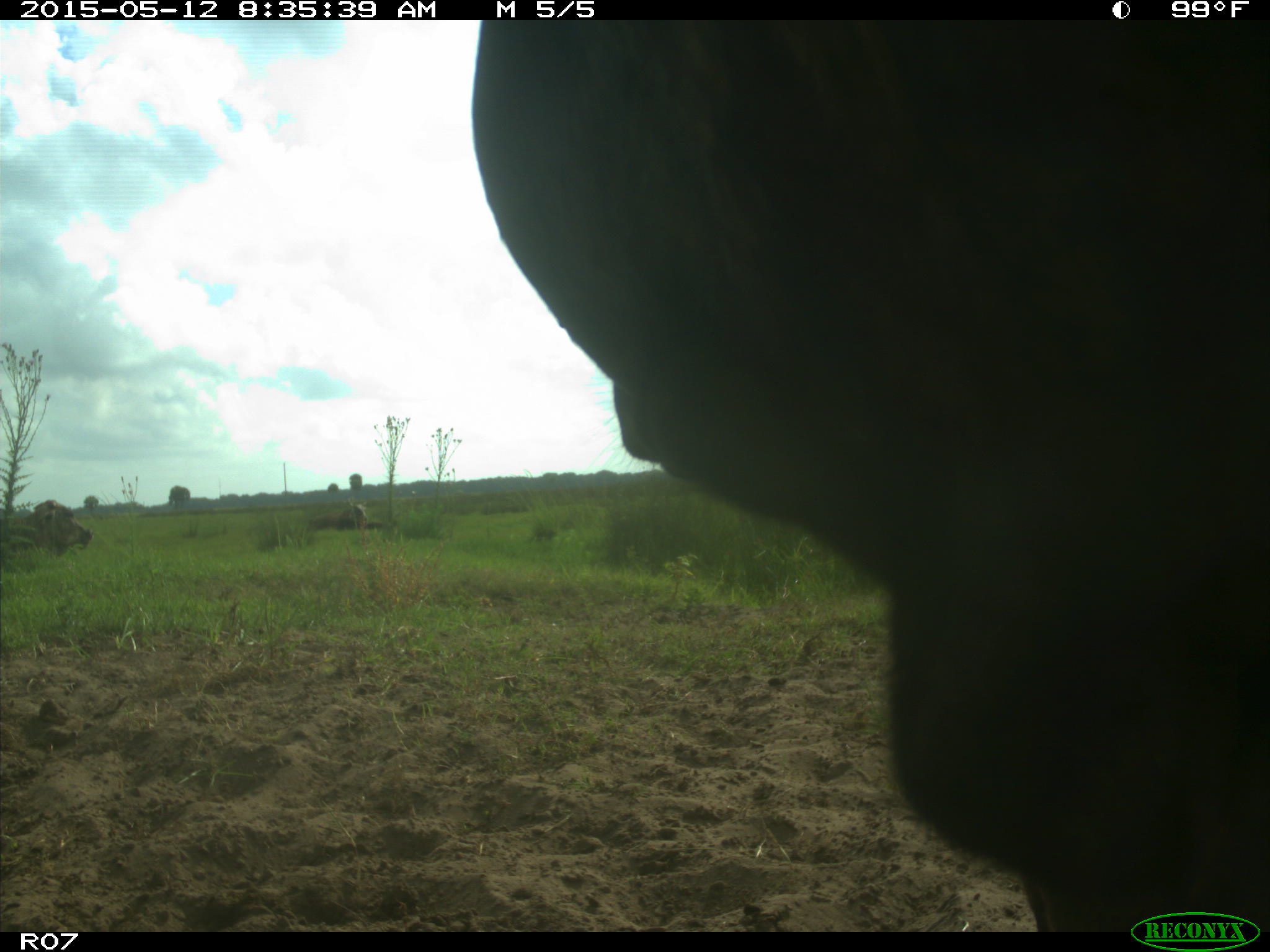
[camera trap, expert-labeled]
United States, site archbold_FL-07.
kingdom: Animalia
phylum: Chordata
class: Mammalia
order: Artiodactyla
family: Bovidae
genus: Bos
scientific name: Bos taurus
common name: domestic cow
Bos taurus (domestic cow).